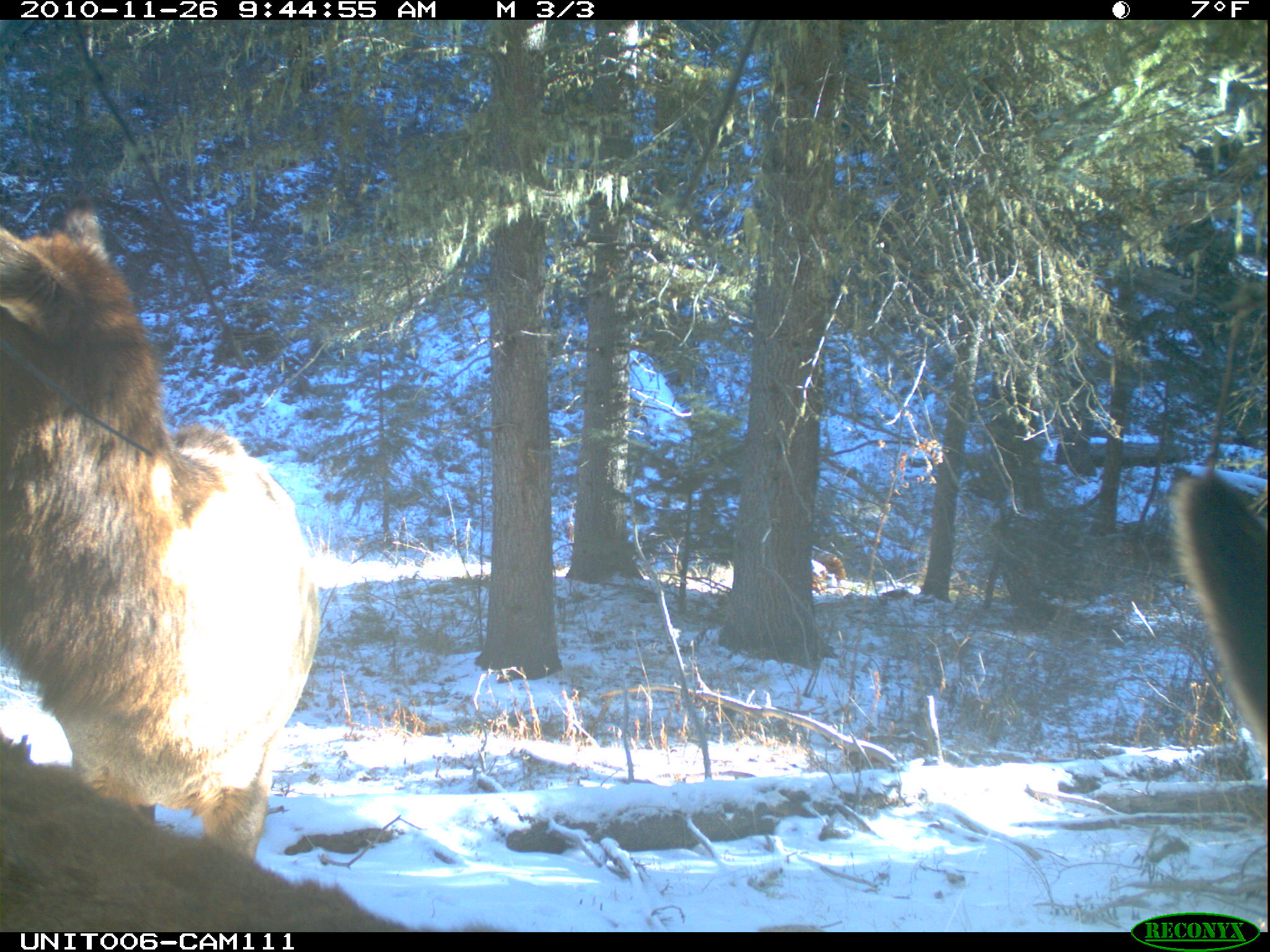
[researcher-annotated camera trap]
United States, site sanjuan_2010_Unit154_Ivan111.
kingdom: Animalia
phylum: Chordata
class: Mammalia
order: Artiodactyla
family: Cervidae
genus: Cervus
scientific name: Cervus elaphus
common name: red deer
Cervus elaphus (red deer).